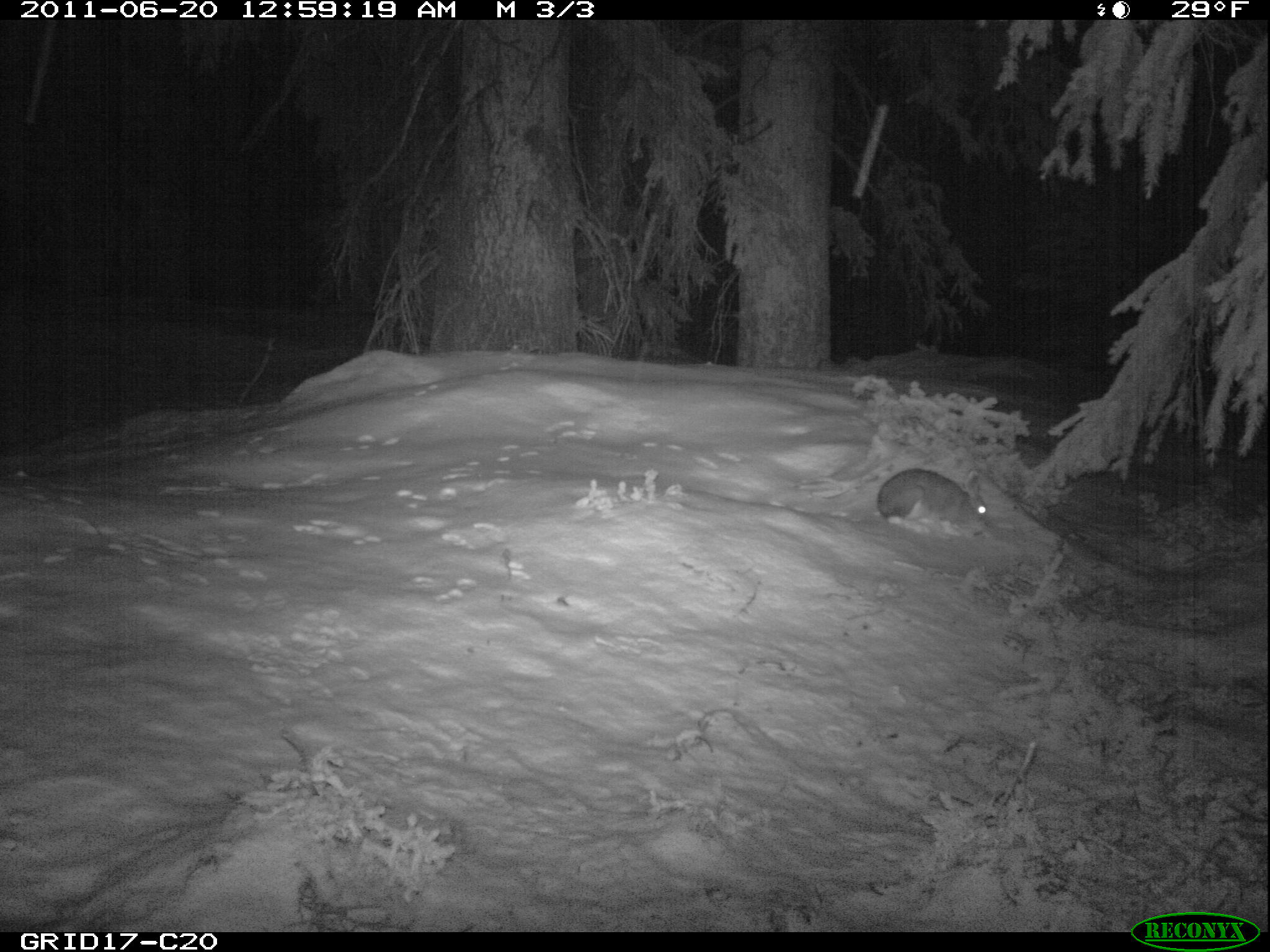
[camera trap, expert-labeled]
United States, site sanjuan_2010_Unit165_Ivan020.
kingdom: Animalia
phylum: Chordata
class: Mammalia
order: Lagomorpha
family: Leporidae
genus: Lepus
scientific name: Lepus americanus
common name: snowshoe hare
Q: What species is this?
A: Lepus americanus (snowshoe hare).